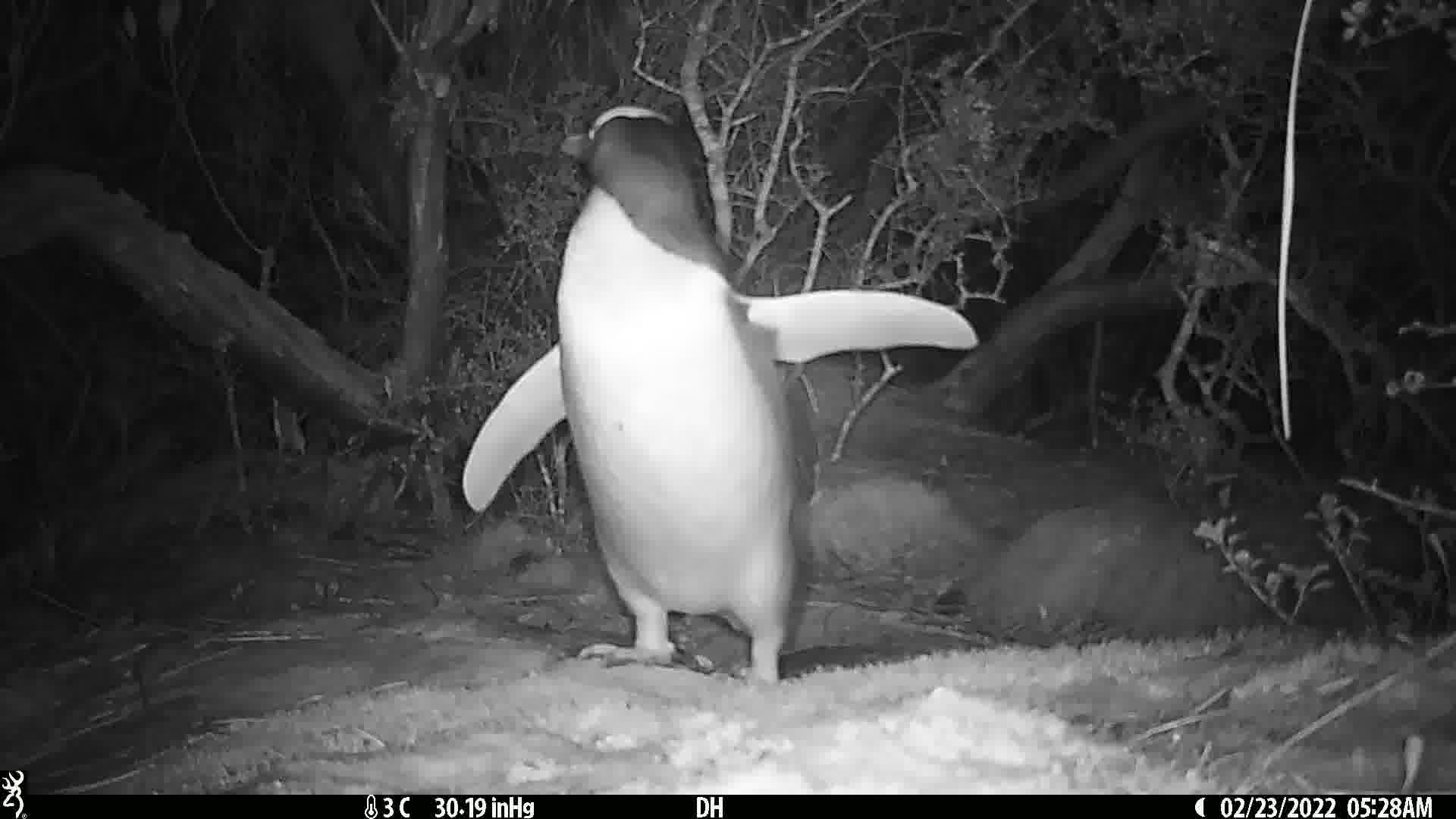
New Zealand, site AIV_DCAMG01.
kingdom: Animalia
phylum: Chordata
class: Aves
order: Sphenisciformes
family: Spheniscidae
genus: Megadyptes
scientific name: Megadyptes antipodes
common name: yellow-eyed penguin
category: yellow eyed penguin